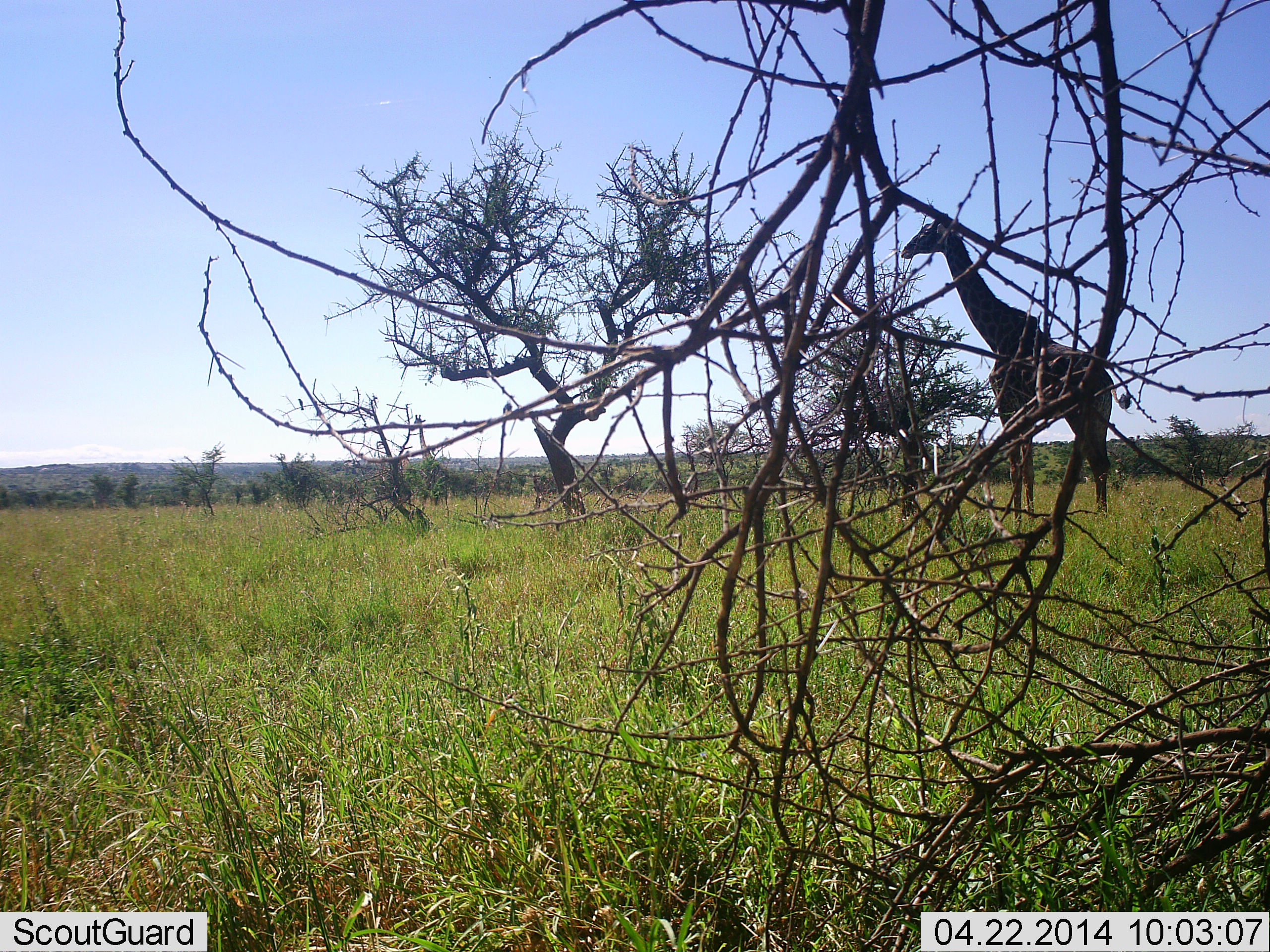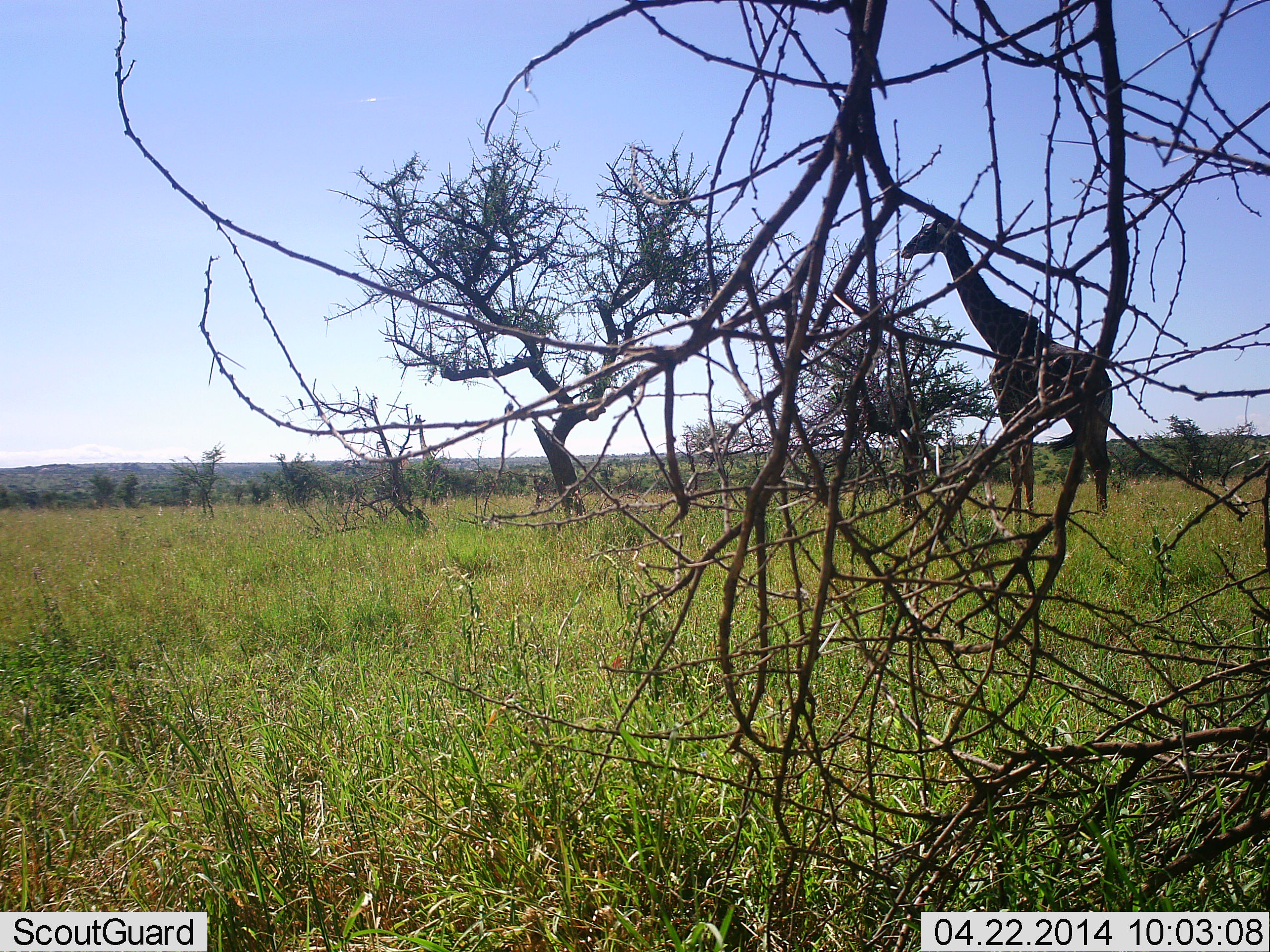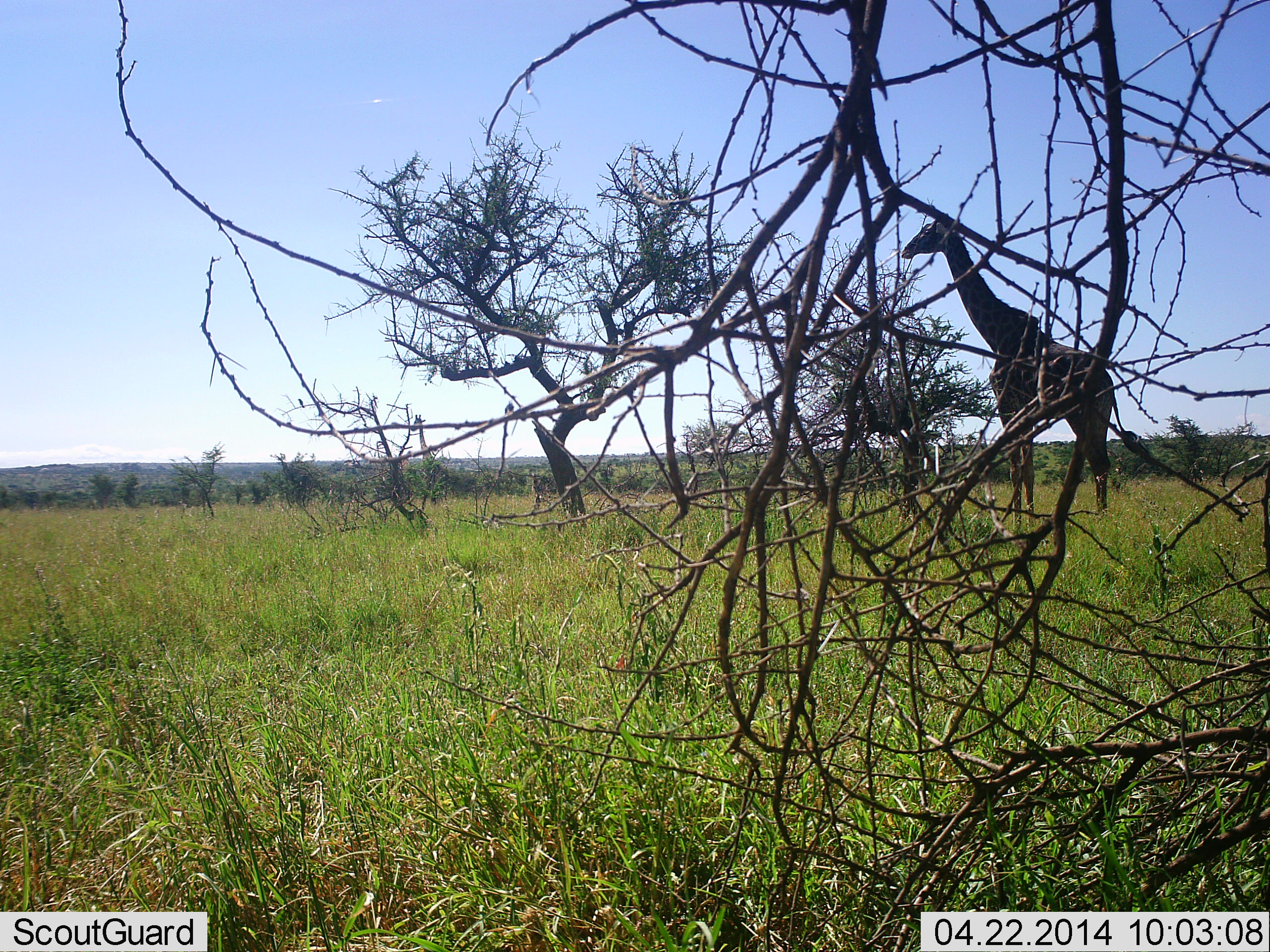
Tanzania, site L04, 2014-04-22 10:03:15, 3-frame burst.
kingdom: Animalia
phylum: Chordata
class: Mammalia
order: Artiodactyla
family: Giraffidae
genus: Giraffa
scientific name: Giraffa camelopardalis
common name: giraffe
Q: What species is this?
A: Giraffe (Giraffa camelopardalis).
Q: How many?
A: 1.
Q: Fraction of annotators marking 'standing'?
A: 100%.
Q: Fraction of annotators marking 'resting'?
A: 0%.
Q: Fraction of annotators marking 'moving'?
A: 0%.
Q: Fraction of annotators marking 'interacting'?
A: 0%.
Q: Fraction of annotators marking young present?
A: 0%.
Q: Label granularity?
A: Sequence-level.